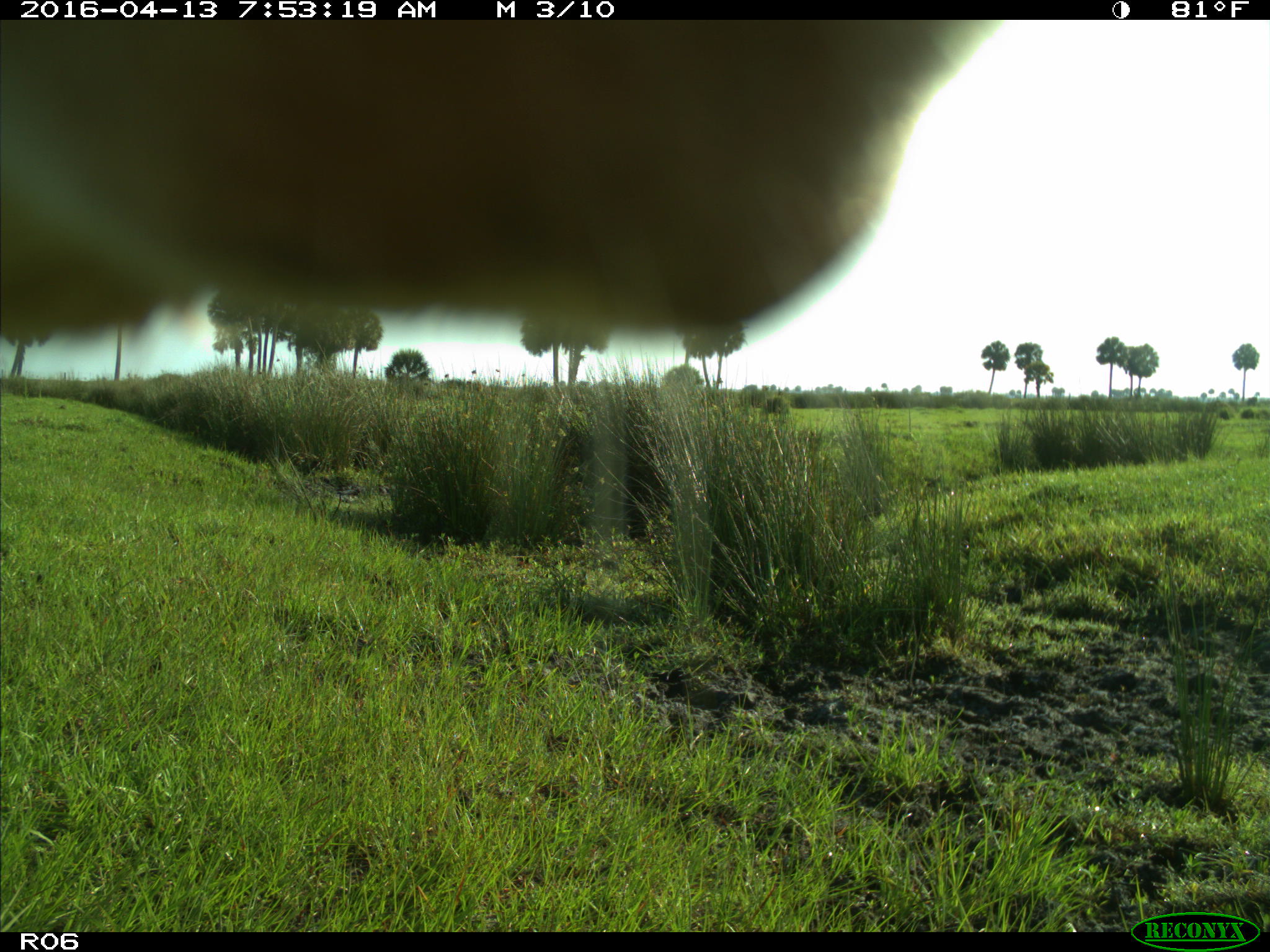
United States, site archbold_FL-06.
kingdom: Animalia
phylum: Chordata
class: Mammalia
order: Artiodactyla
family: Bovidae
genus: Bos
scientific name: Bos taurus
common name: domestic cow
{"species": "Bos taurus (domestic cow)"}